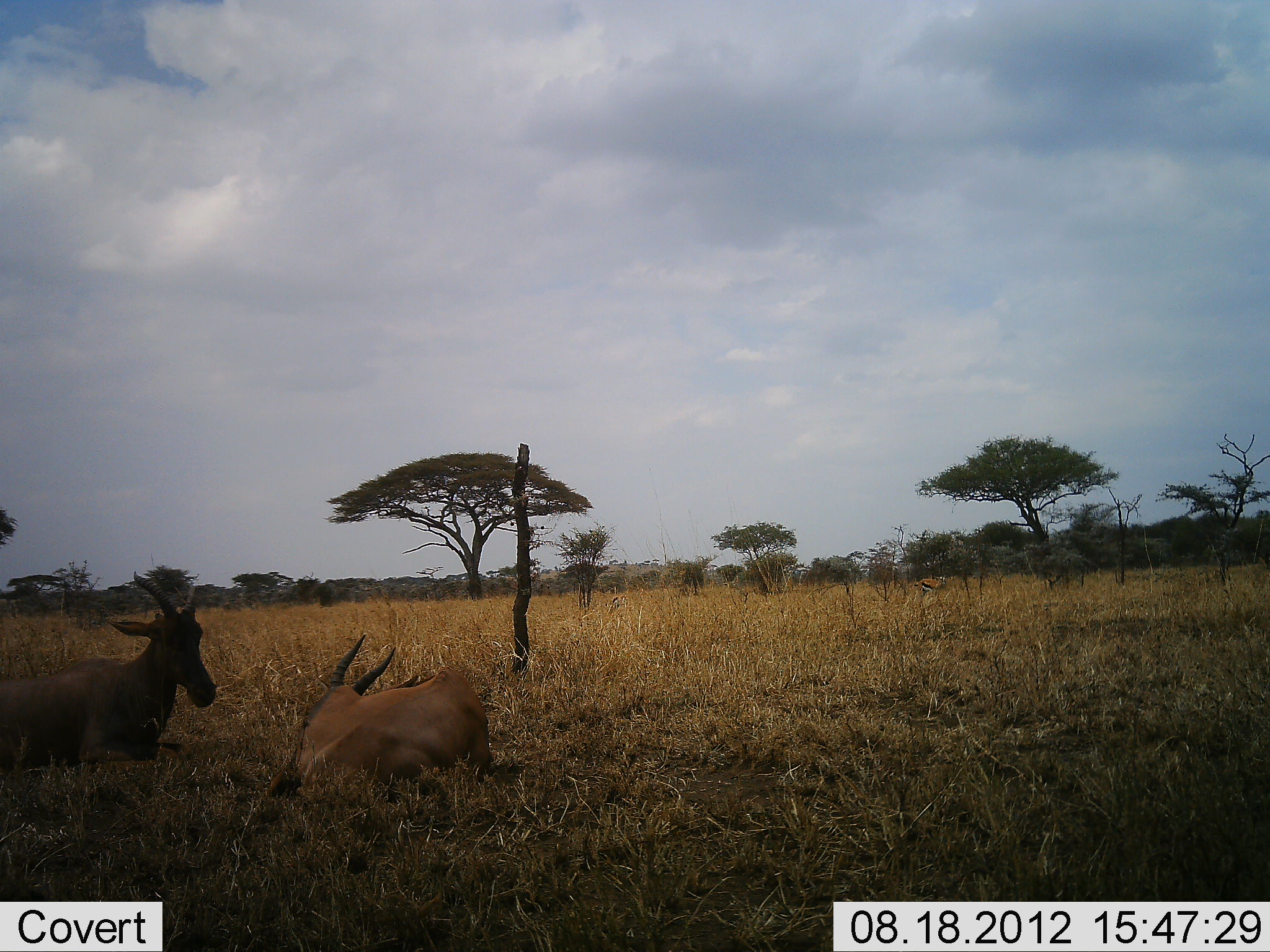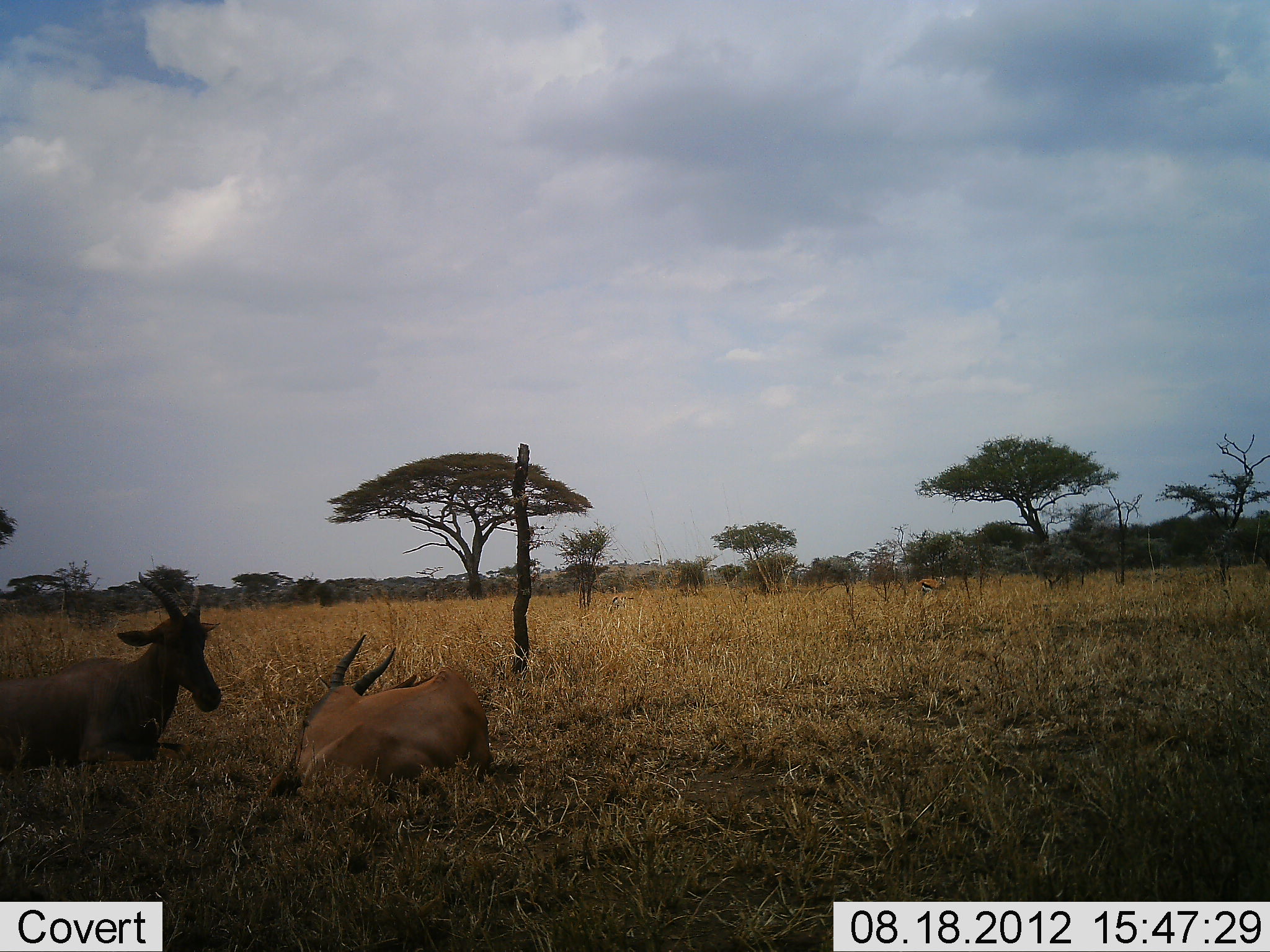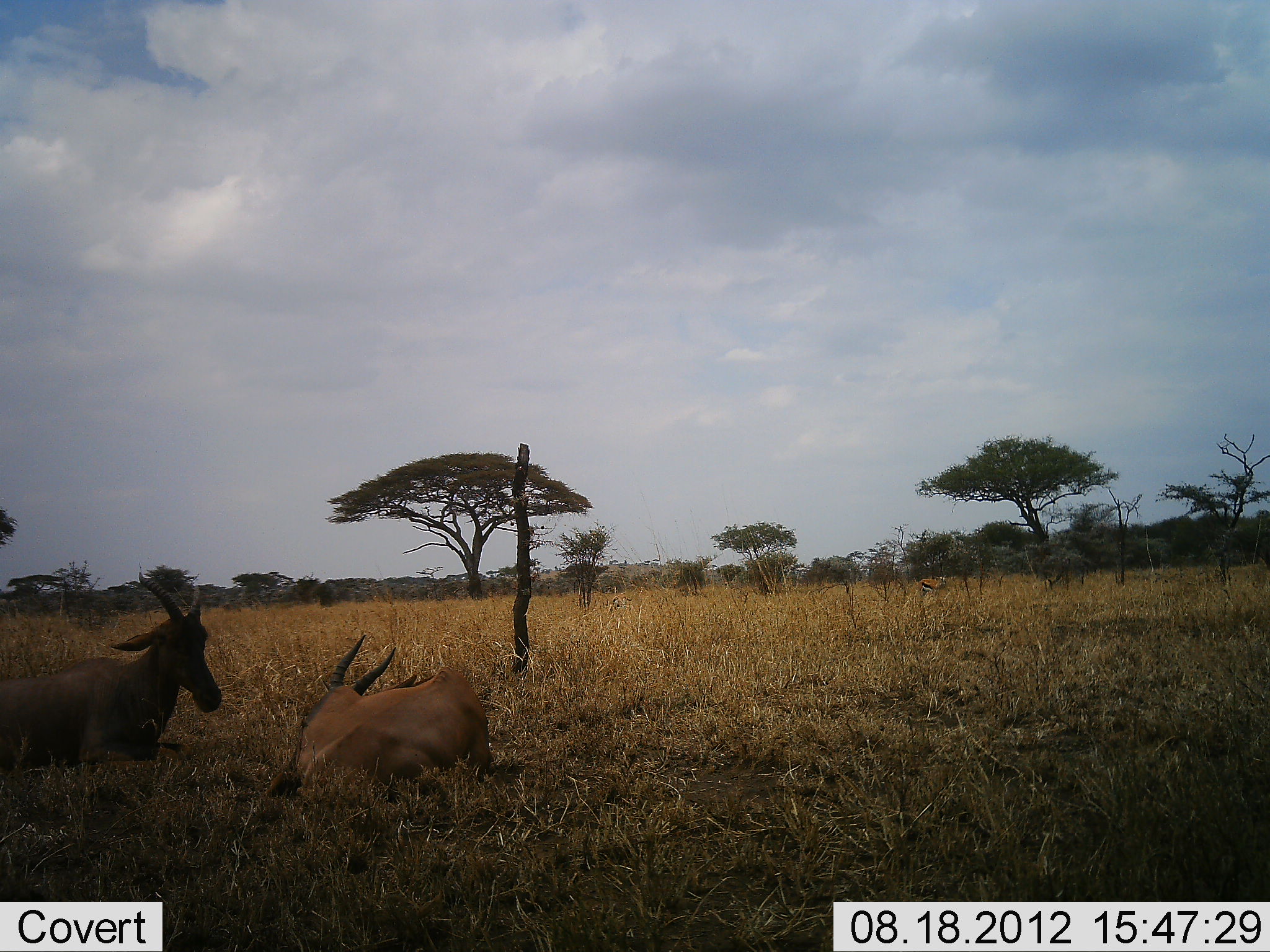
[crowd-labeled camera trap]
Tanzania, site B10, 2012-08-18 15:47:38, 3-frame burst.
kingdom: Animalia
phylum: Chordata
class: Mammalia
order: Artiodactyla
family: Bovidae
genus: Damaliscus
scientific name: Damaliscus lunatus jimela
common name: topi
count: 2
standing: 0%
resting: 100%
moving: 8%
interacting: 8%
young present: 8%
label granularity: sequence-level